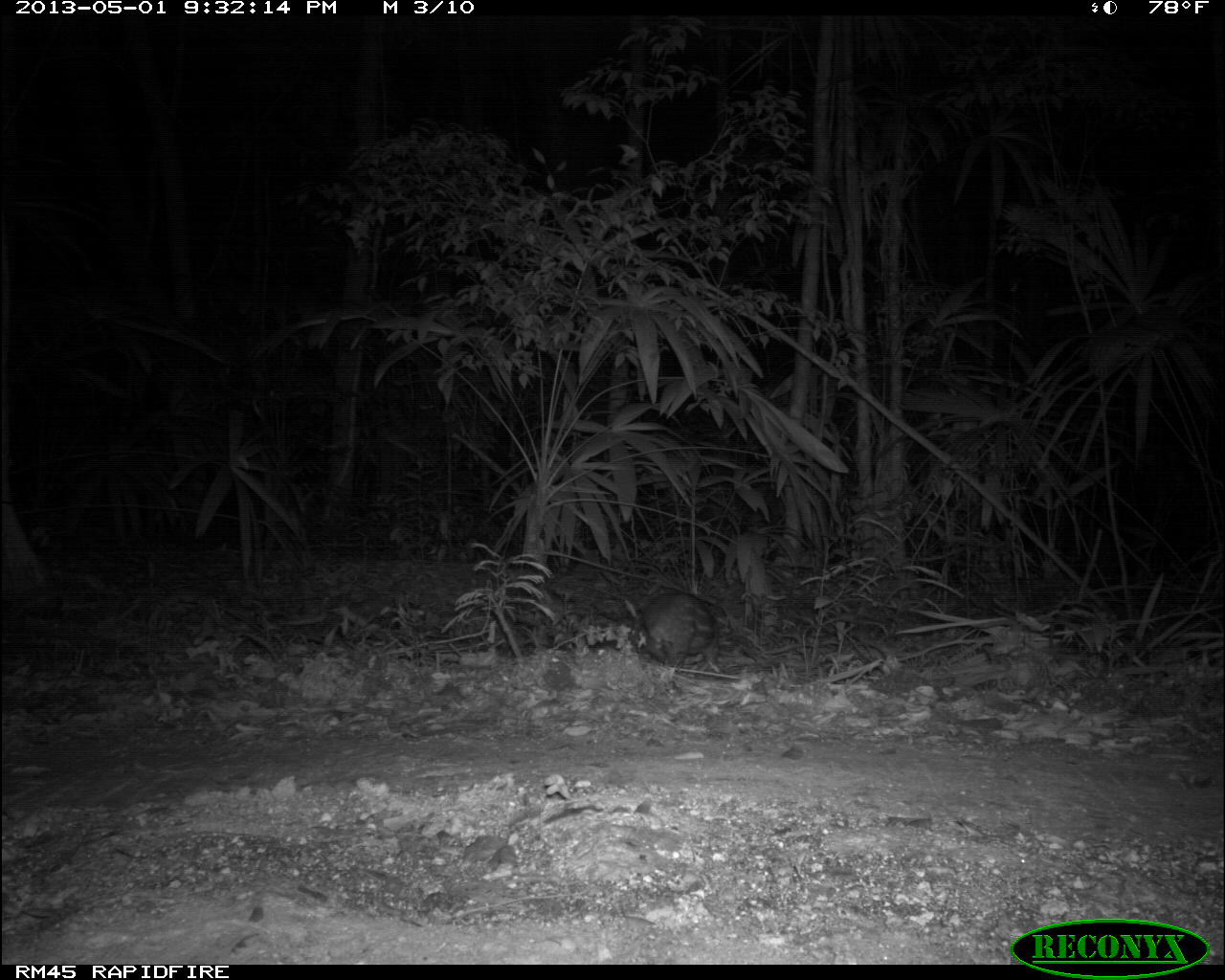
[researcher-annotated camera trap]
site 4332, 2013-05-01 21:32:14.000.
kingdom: Animalia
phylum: Chordata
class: Mammalia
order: Rodentia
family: Cuniculidae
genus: Cuniculus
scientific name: Cuniculus paca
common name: lowland paca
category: agouti paca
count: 1